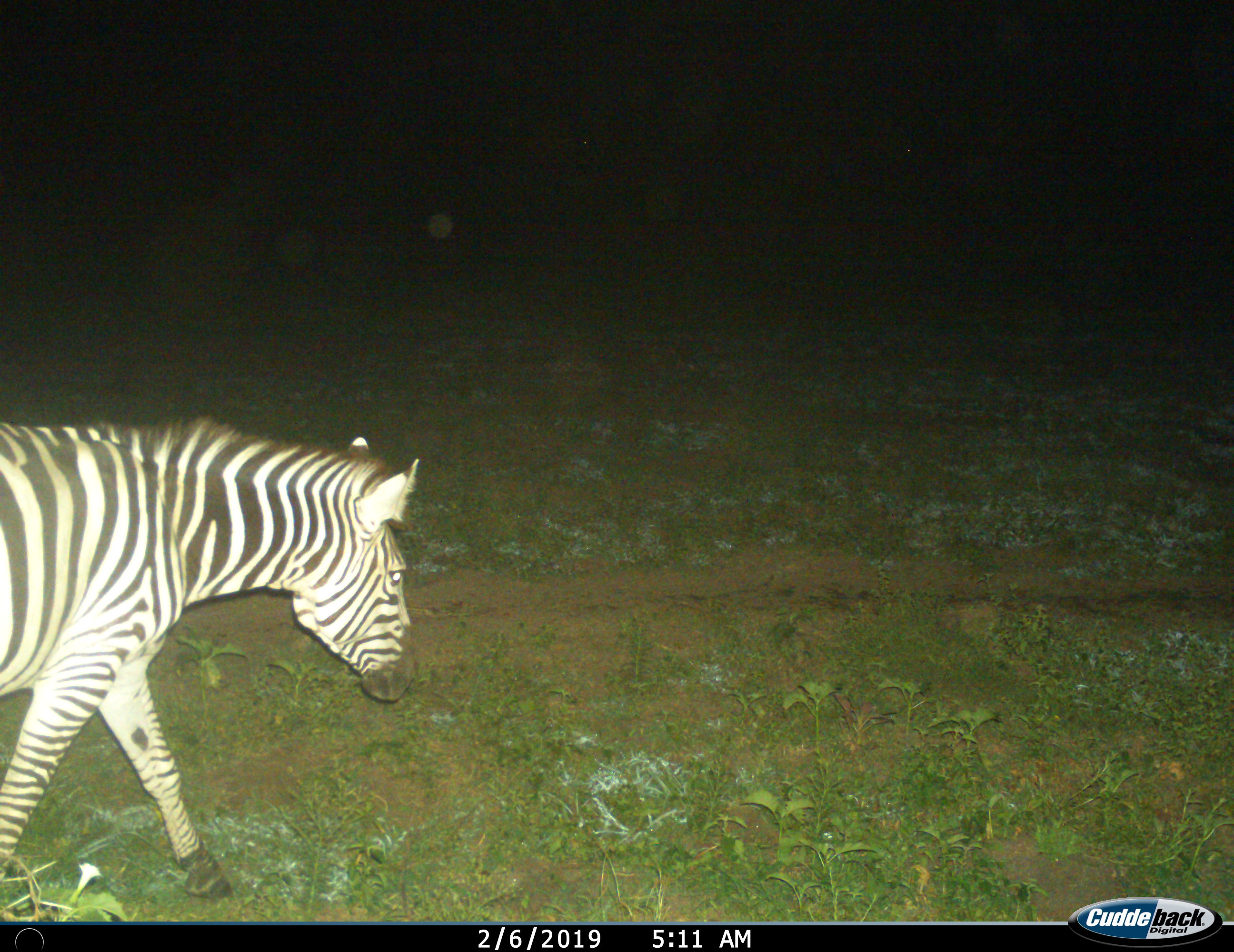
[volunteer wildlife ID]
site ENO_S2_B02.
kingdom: Animalia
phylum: Chordata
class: Mammalia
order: Perissodactyla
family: Equidae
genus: Equus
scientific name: Equus quagga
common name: plains zebra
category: zebraplains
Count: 1.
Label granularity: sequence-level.